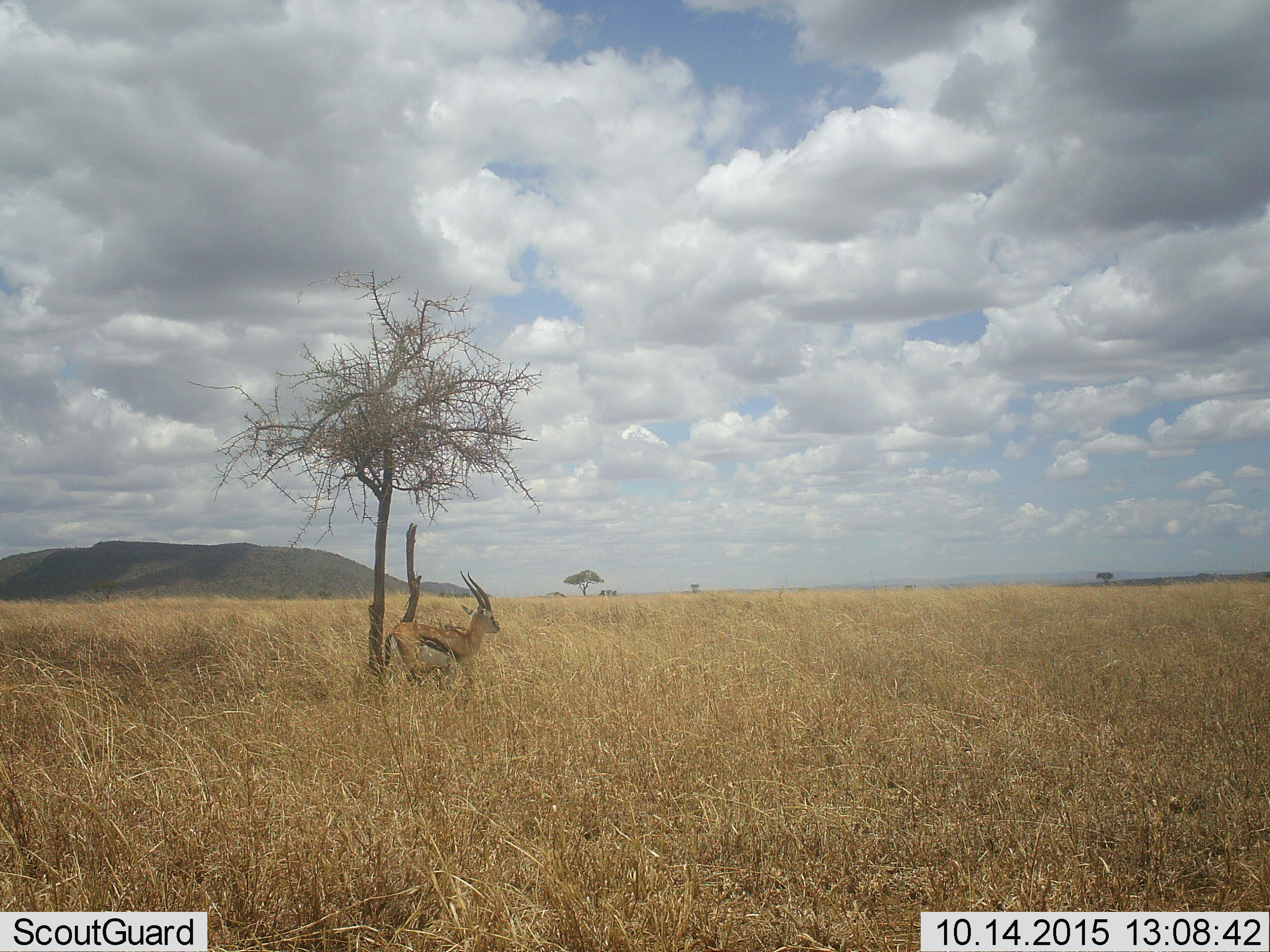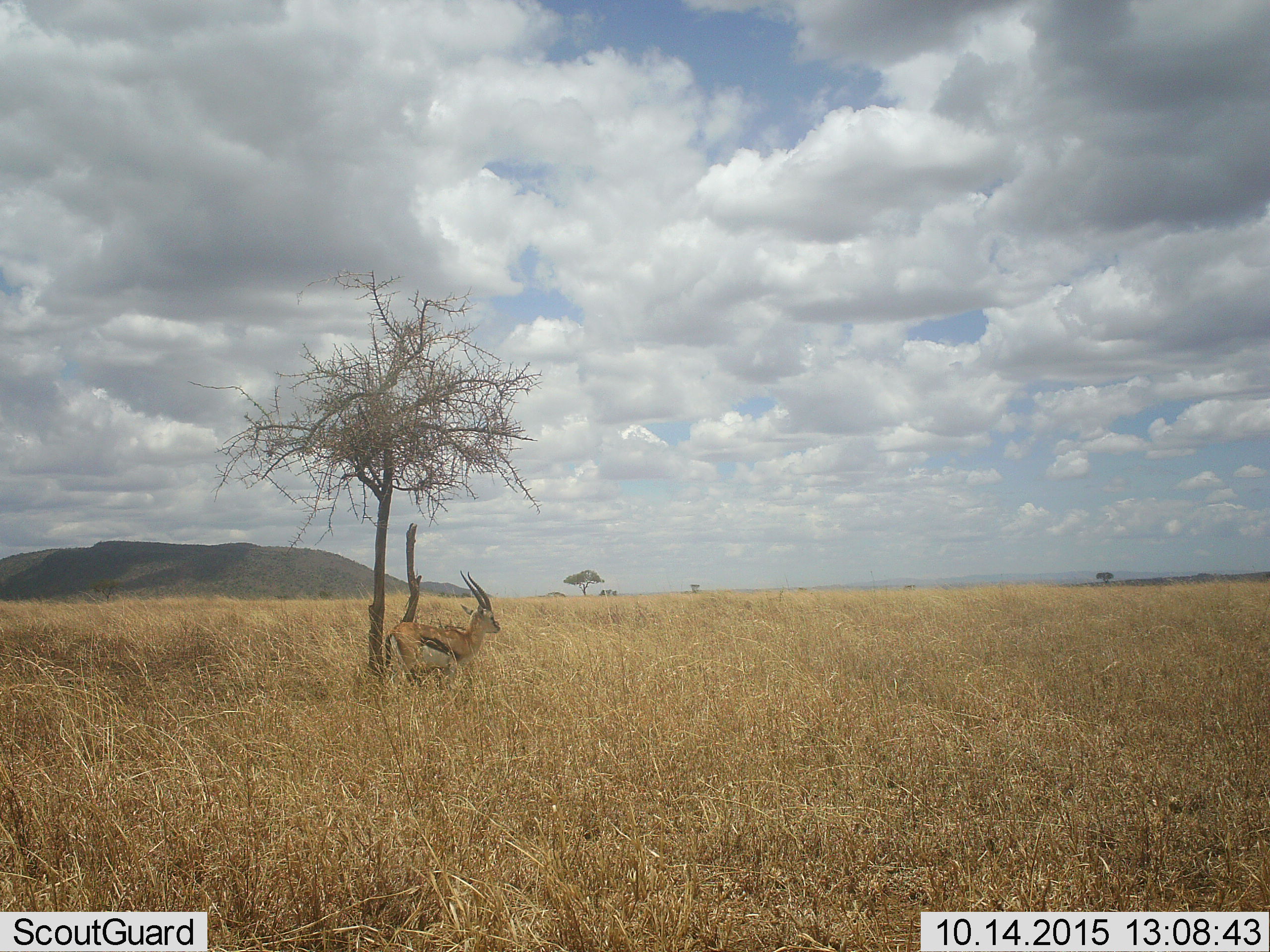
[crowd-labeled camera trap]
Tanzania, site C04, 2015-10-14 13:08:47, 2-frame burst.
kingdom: Animalia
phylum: Chordata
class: Mammalia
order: Artiodactyla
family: Bovidae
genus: Eudorcas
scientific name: Eudorcas thomsonii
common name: thomson's gazelle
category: gazellethomsons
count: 1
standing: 95%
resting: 0%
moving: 5%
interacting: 0%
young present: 0%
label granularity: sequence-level